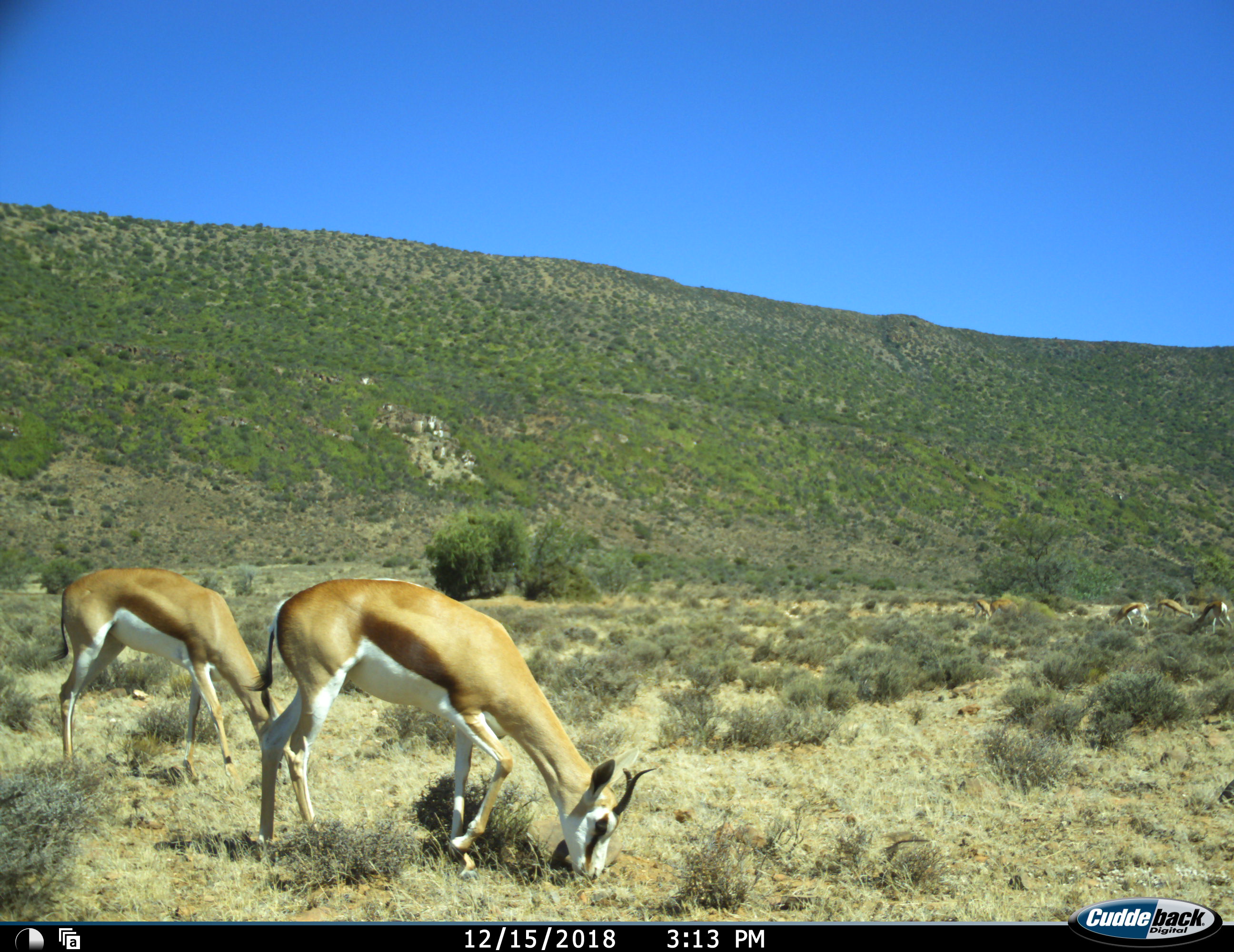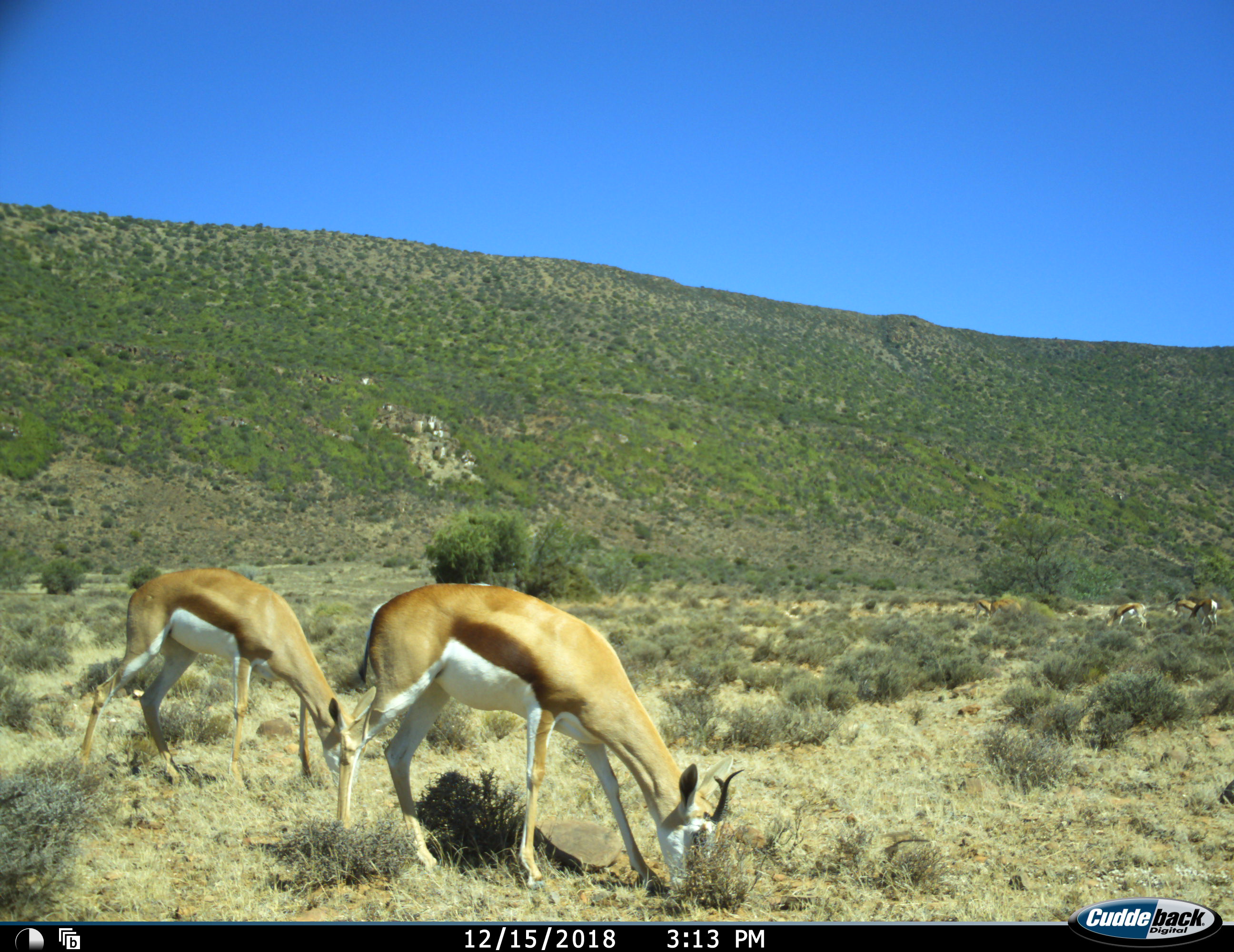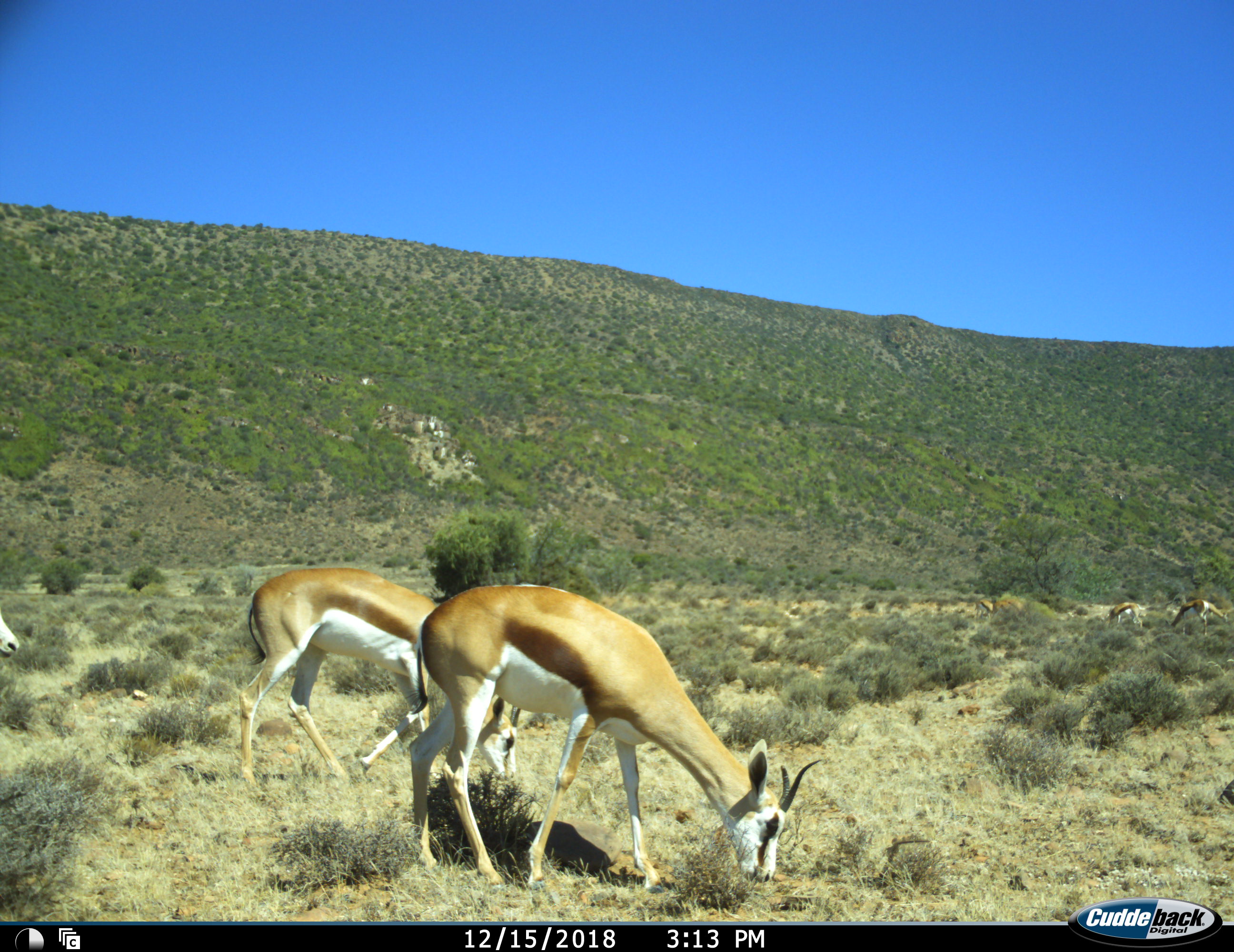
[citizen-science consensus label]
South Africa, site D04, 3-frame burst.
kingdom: Animalia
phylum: Chordata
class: Mammalia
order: Artiodactyla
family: Bovidae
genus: Antidorcas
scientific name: Antidorcas marsupialis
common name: springbok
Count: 8.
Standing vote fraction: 20%.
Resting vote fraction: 0%.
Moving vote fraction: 60%.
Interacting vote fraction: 0%.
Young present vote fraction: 0%.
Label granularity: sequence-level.